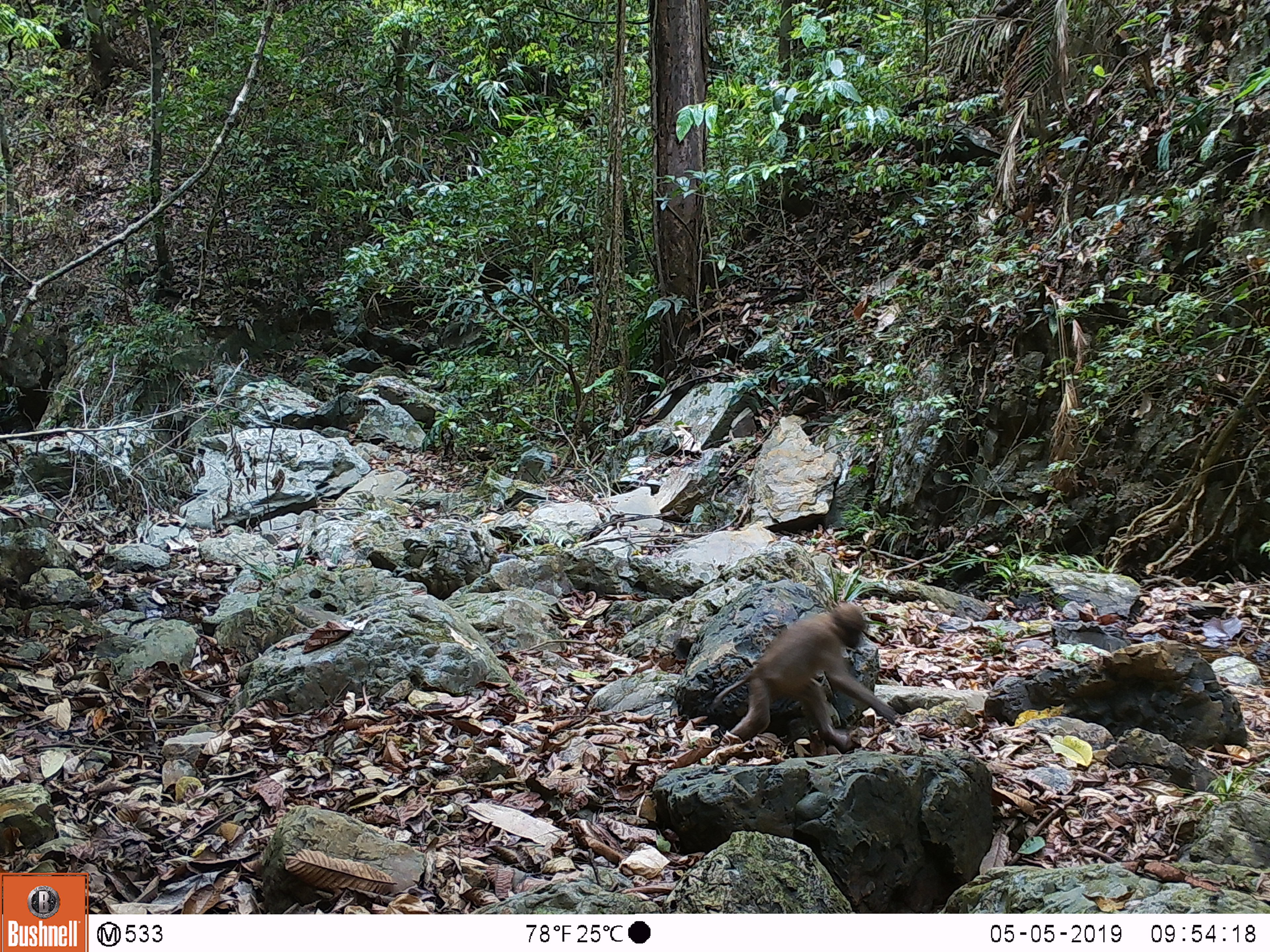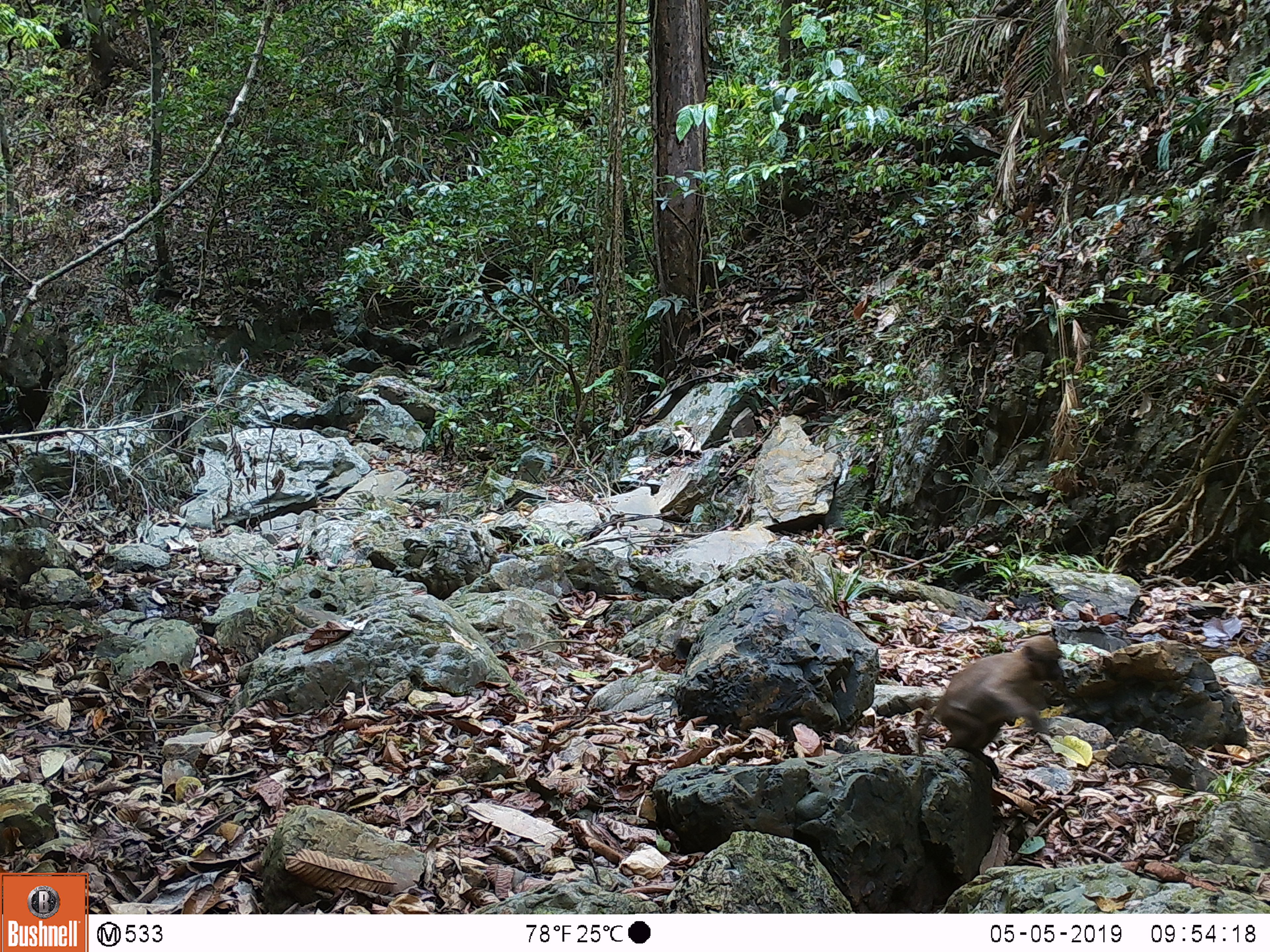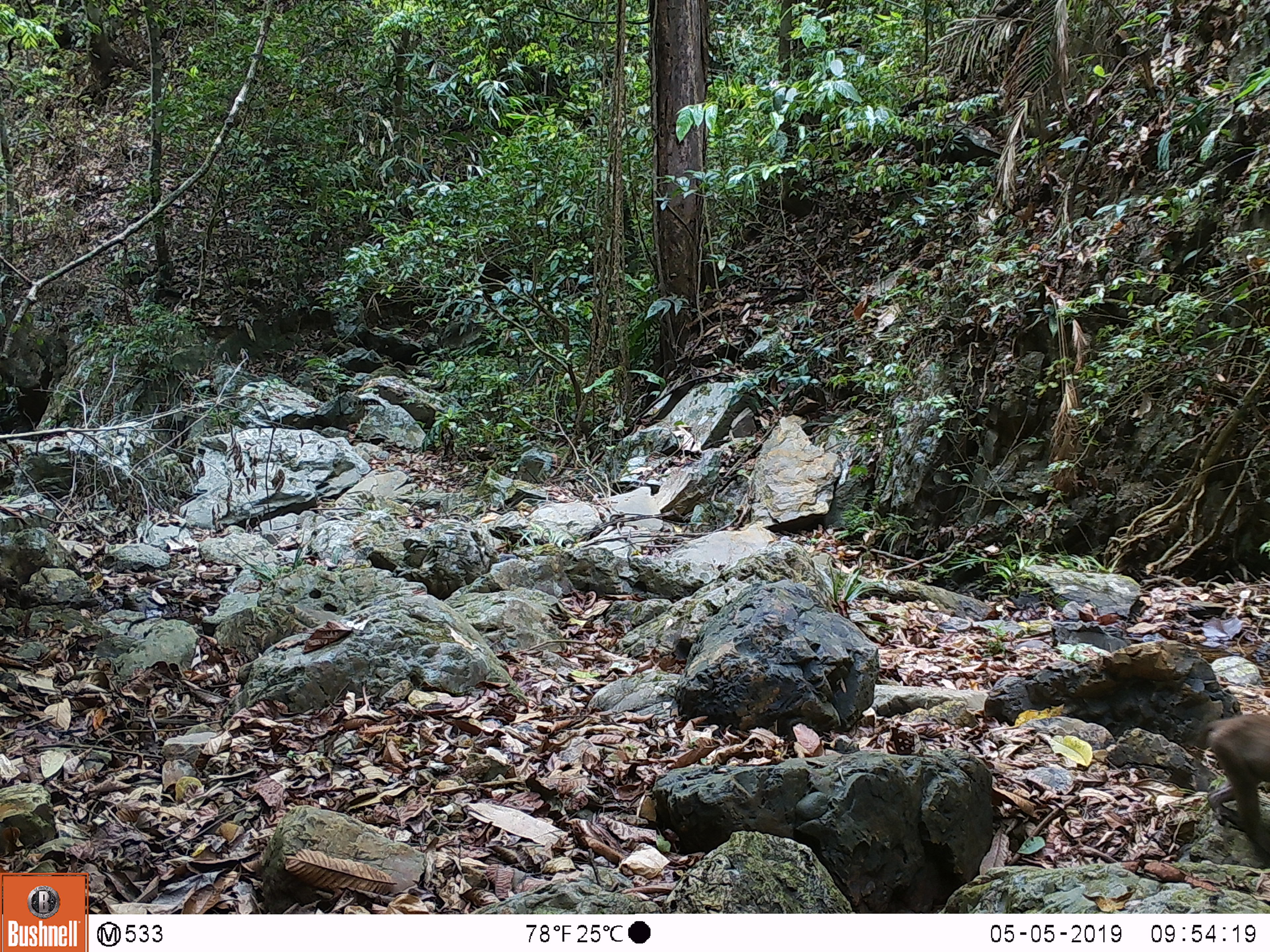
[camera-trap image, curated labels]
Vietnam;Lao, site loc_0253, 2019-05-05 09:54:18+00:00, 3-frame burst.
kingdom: Animalia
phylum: Chordata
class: Mammalia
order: Primates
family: Cercopithecidae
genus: Macaca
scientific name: Macaca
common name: macaques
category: assam or rhesus macaque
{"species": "assam or rhesus macaque (macaques) (Macaca)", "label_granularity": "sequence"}